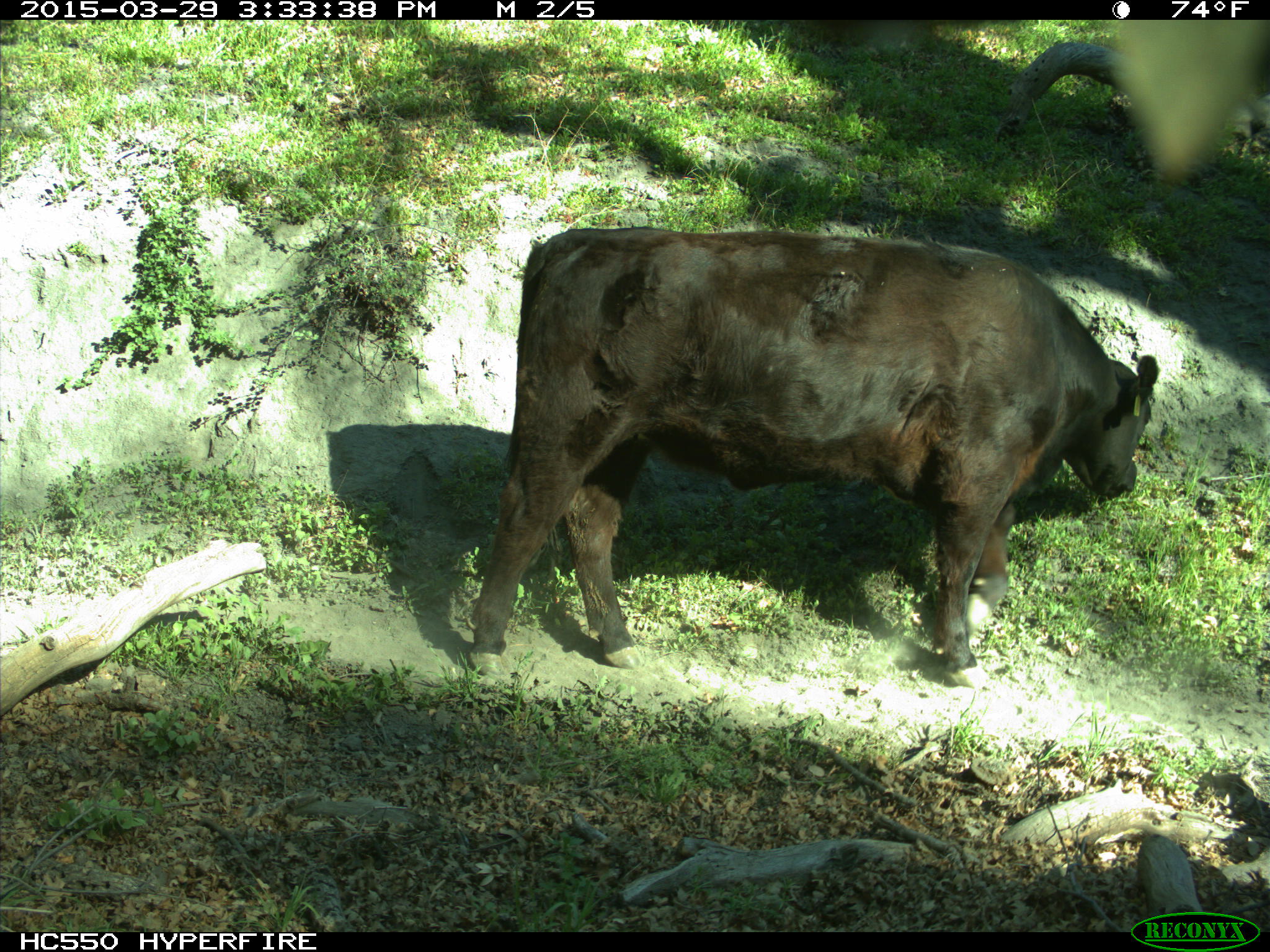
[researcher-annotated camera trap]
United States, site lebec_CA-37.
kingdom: Animalia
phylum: Chordata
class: Mammalia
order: Artiodactyla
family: Bovidae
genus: Bos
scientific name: Bos taurus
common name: domestic cow